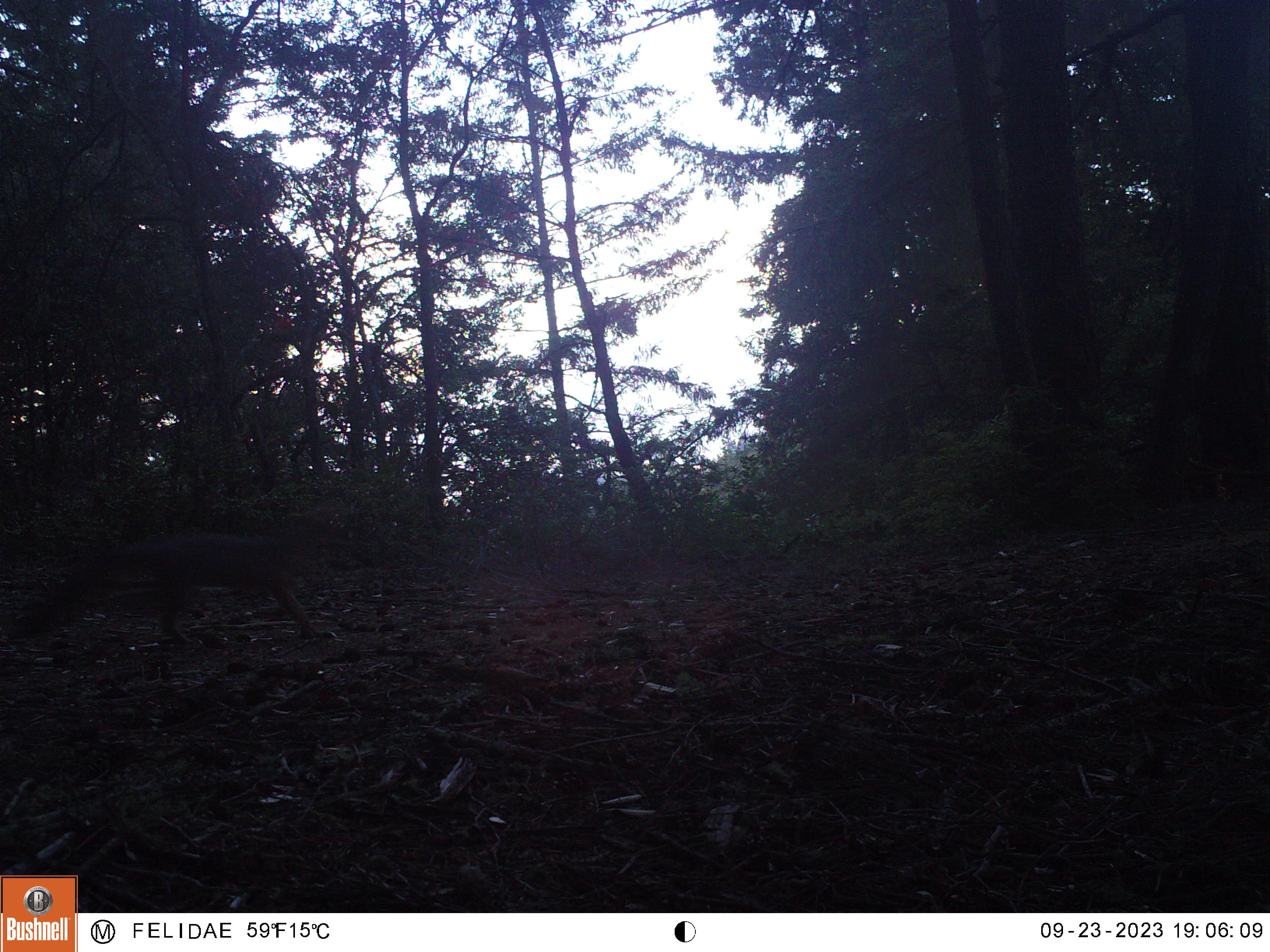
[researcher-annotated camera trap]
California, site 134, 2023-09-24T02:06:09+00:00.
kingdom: Animalia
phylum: Chordata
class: Mammalia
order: Carnivora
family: Canidae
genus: Urocyon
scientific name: Urocyon cinereoargenteus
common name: gray fox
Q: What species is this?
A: Gray fox (Urocyon cinereoargenteus).